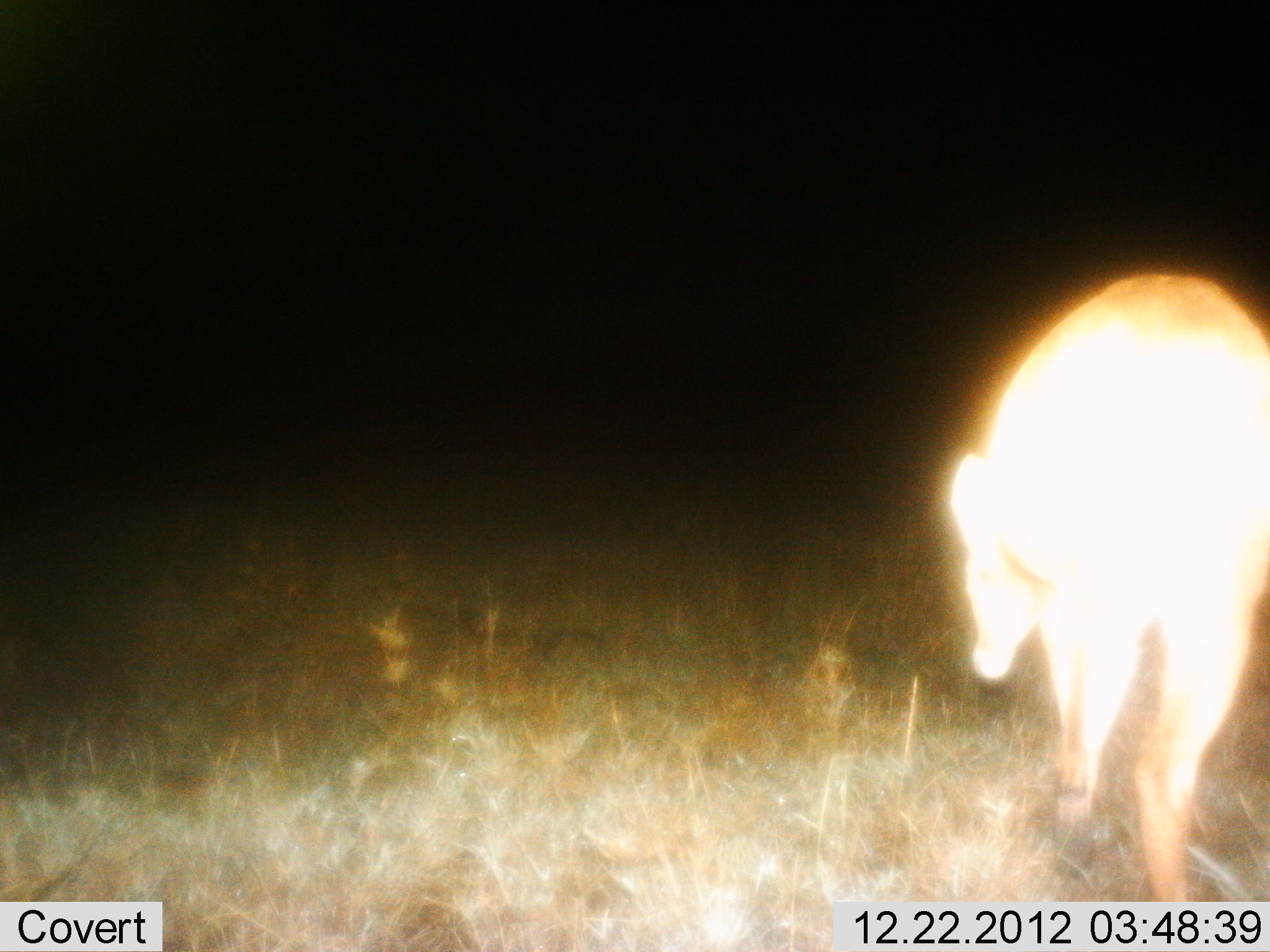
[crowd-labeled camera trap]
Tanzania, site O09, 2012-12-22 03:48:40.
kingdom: Animalia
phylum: Chordata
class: Mammalia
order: Artiodactyla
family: Bovidae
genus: Redunca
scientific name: Redunca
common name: reedbuck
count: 1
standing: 25%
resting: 0%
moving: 12%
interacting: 0%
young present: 0%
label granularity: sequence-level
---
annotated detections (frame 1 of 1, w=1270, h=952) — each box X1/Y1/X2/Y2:
animal: 947/272/1270/902